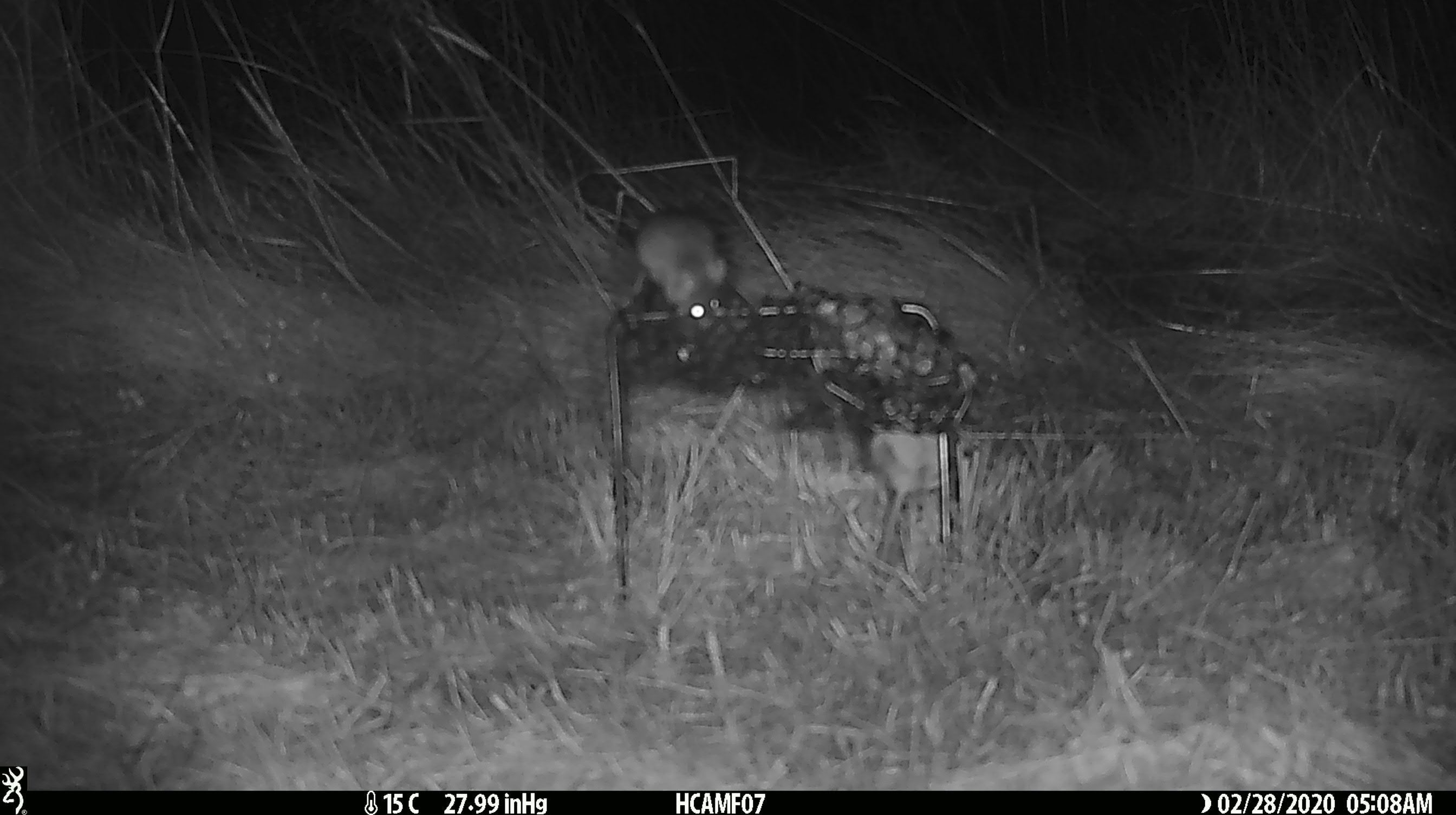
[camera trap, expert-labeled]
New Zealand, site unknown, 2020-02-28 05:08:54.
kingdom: Animalia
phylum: Chordata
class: Mammalia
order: Rodentia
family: Muridae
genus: Mus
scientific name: Mus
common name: mouse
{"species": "mouse (Mus)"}